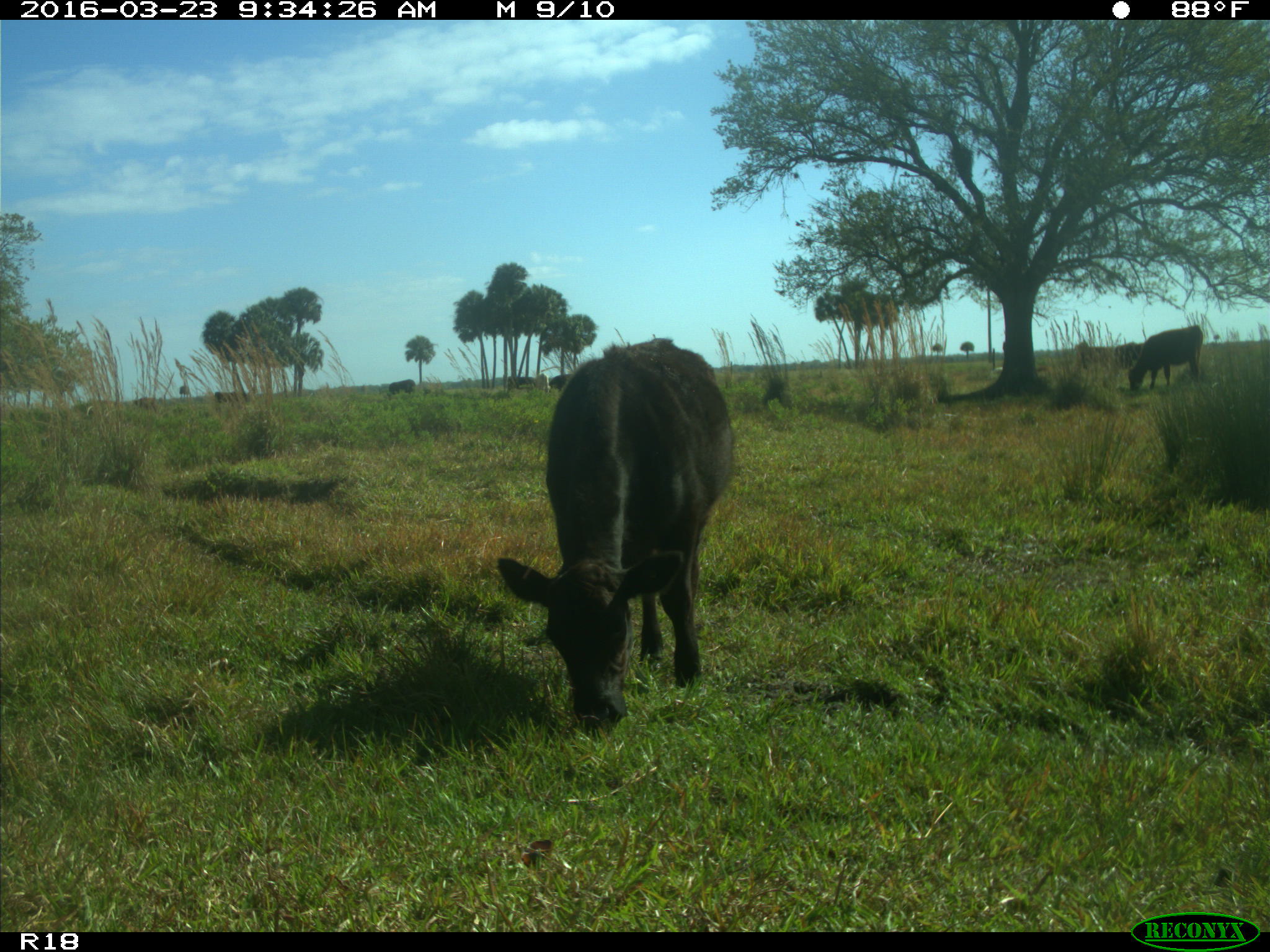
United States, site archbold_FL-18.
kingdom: Animalia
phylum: Chordata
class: Mammalia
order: Artiodactyla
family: Bovidae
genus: Bos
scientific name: Bos taurus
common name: domestic cow